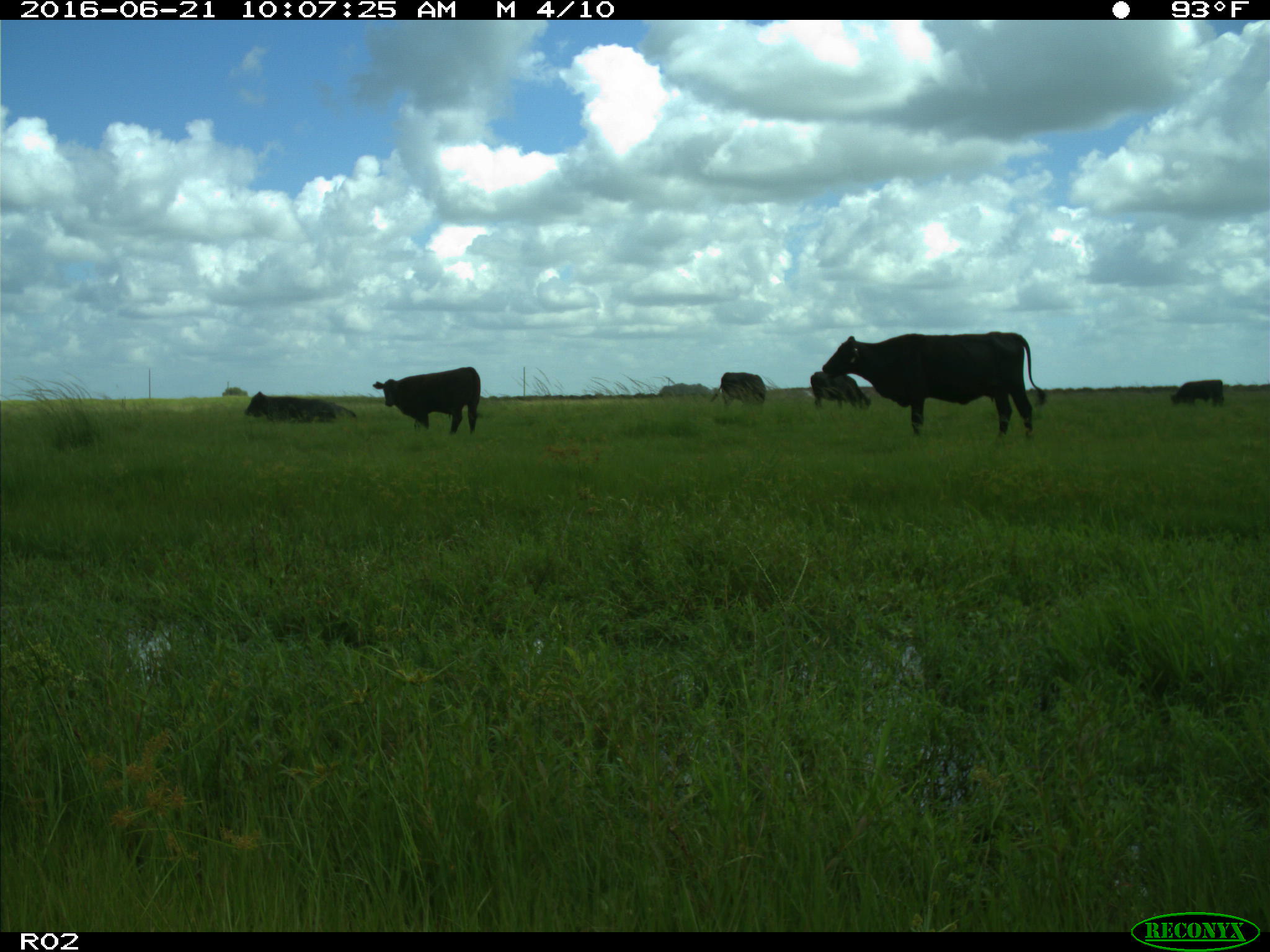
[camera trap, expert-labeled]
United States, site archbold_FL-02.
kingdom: Animalia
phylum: Chordata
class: Mammalia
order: Artiodactyla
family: Bovidae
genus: Bos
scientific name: Bos taurus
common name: domestic cow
Bos taurus (domestic cow).